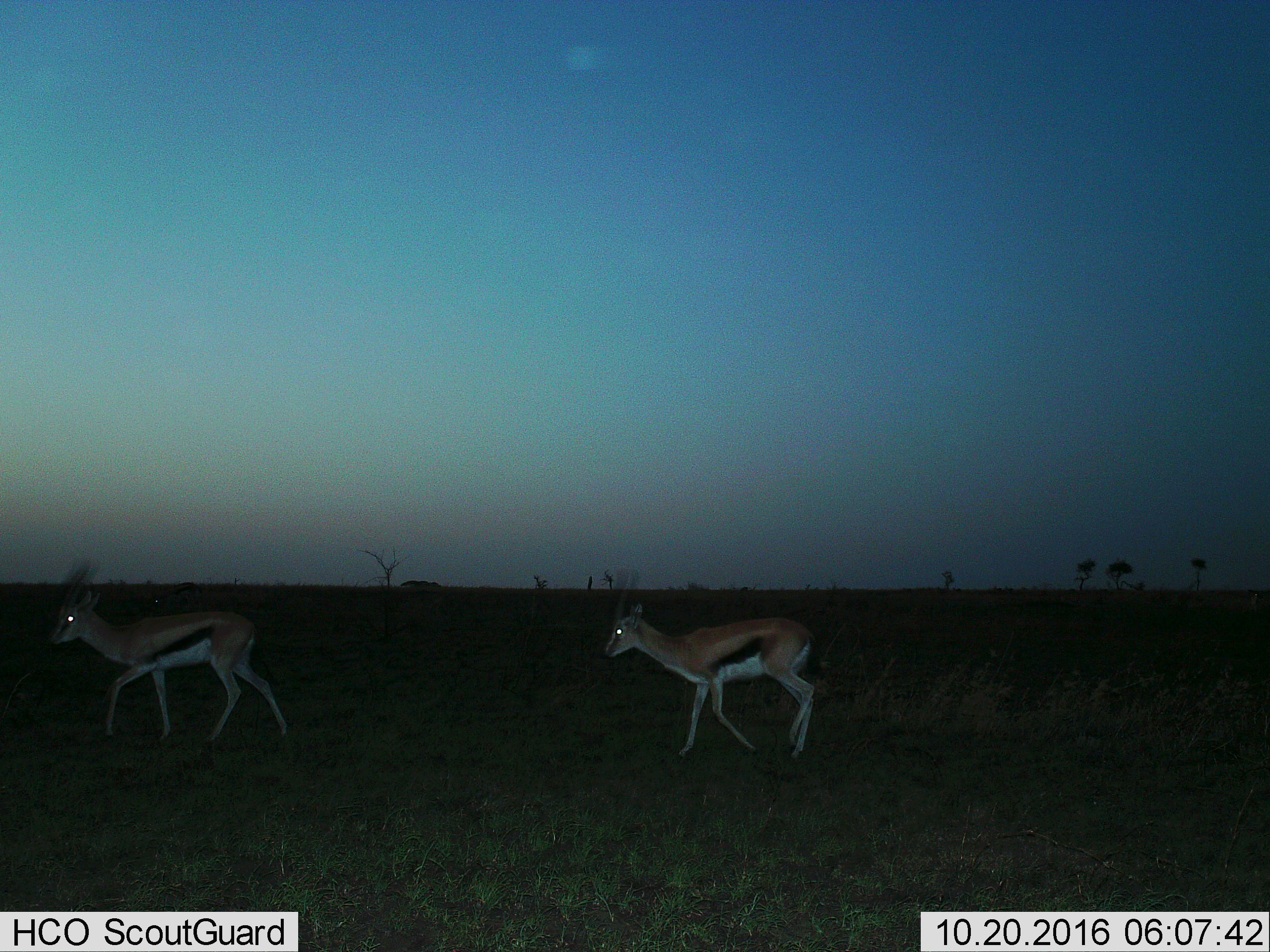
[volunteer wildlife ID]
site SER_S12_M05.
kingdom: Animalia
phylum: Chordata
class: Mammalia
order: Artiodactyla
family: Bovidae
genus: Eudorcas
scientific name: Eudorcas thomsonii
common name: thomson's gazelle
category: gazellethomsons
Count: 2.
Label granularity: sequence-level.